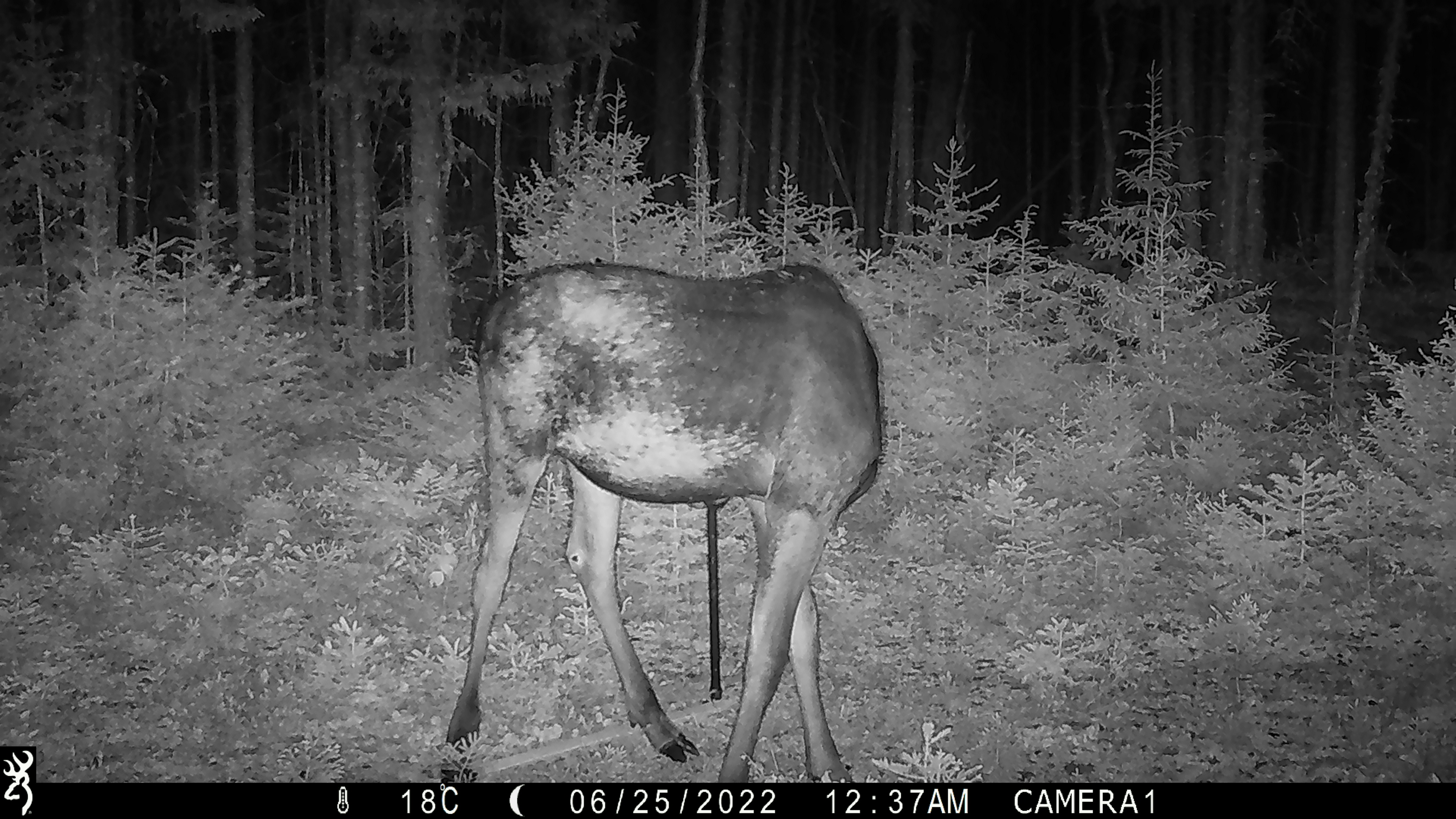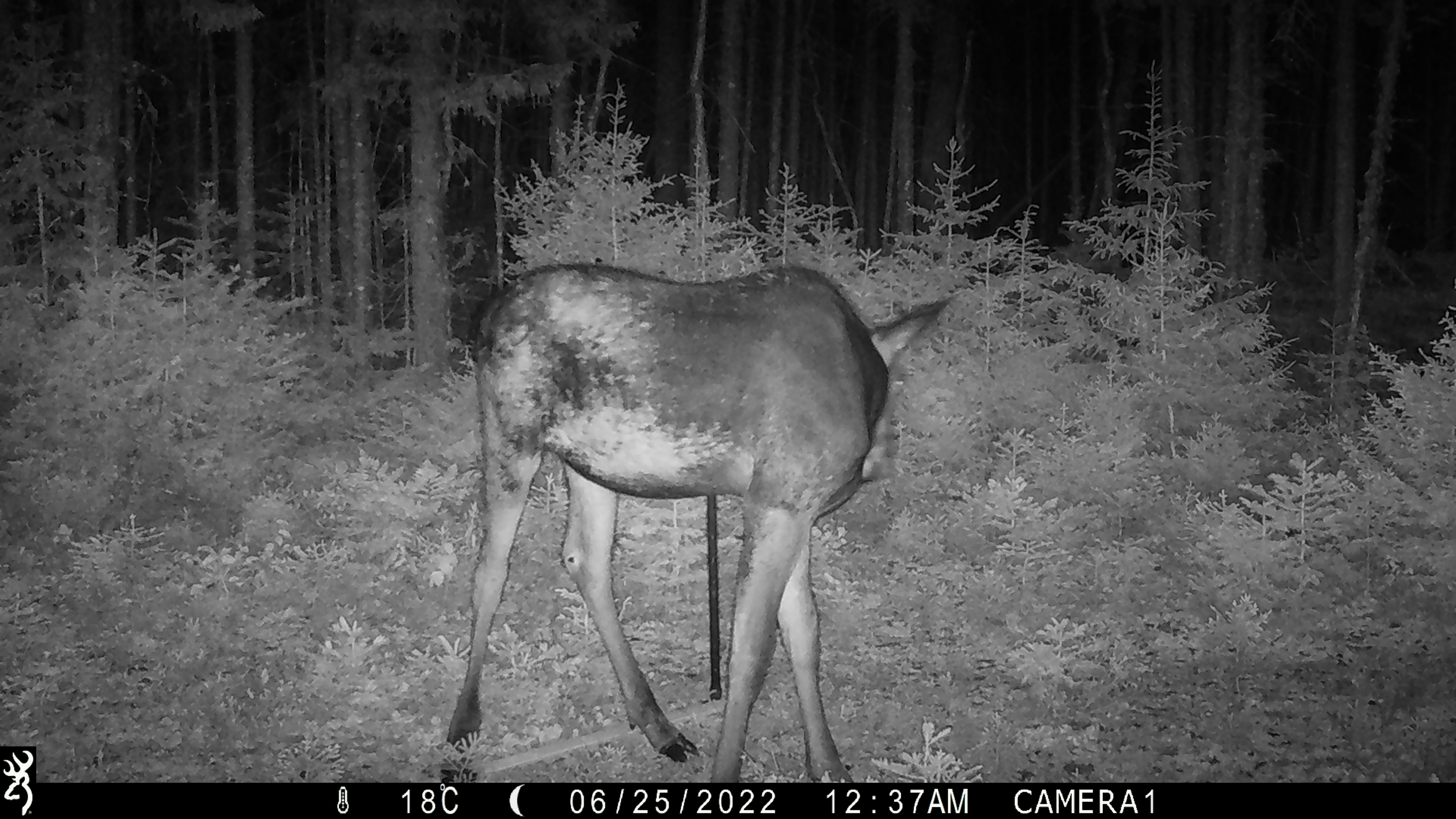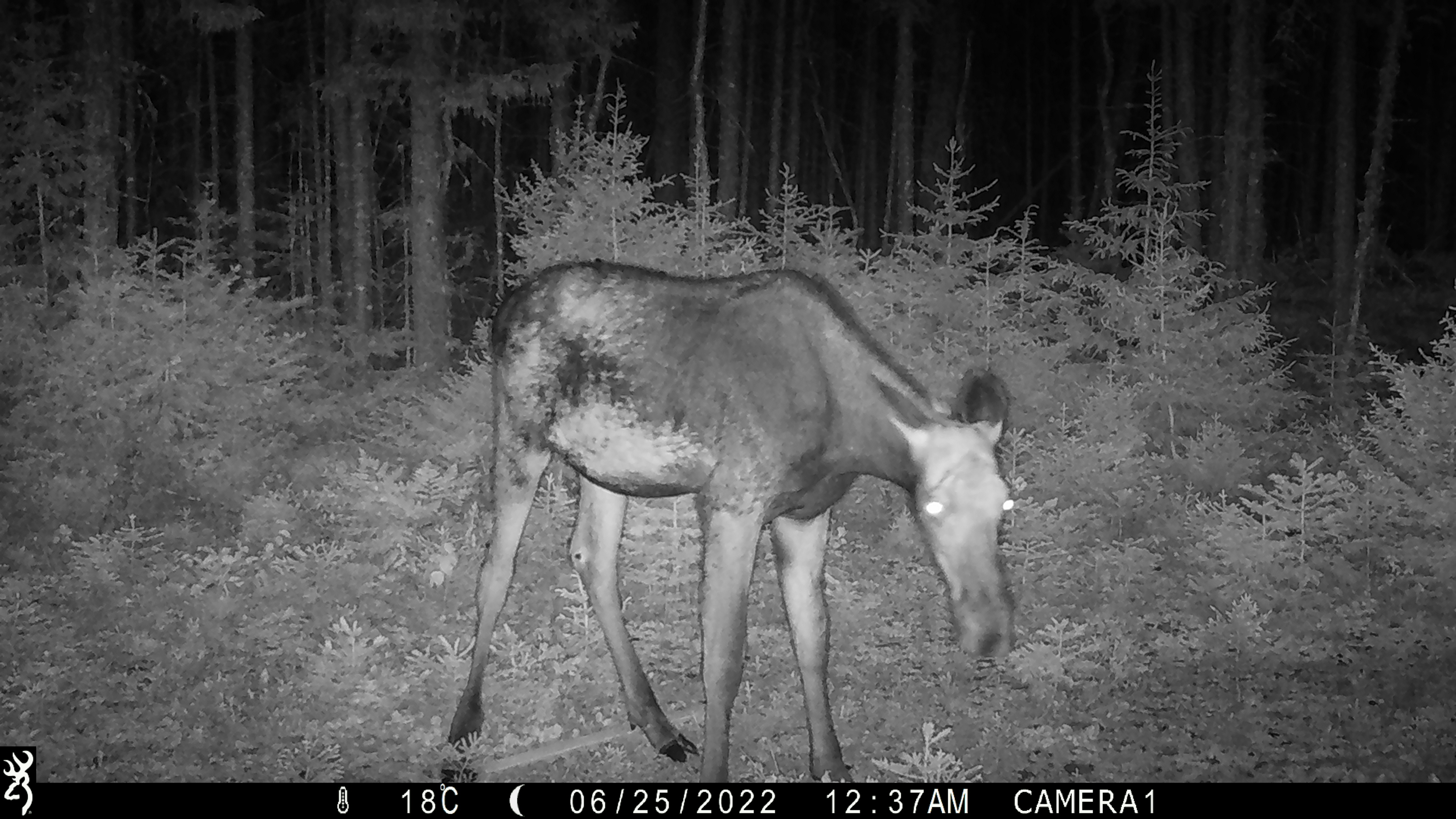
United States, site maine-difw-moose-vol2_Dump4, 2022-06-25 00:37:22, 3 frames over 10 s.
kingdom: Animalia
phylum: Chordata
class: Mammalia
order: Artiodactyla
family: Cervidae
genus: Alces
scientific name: Alces alces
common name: moose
Moose (Alces alces).